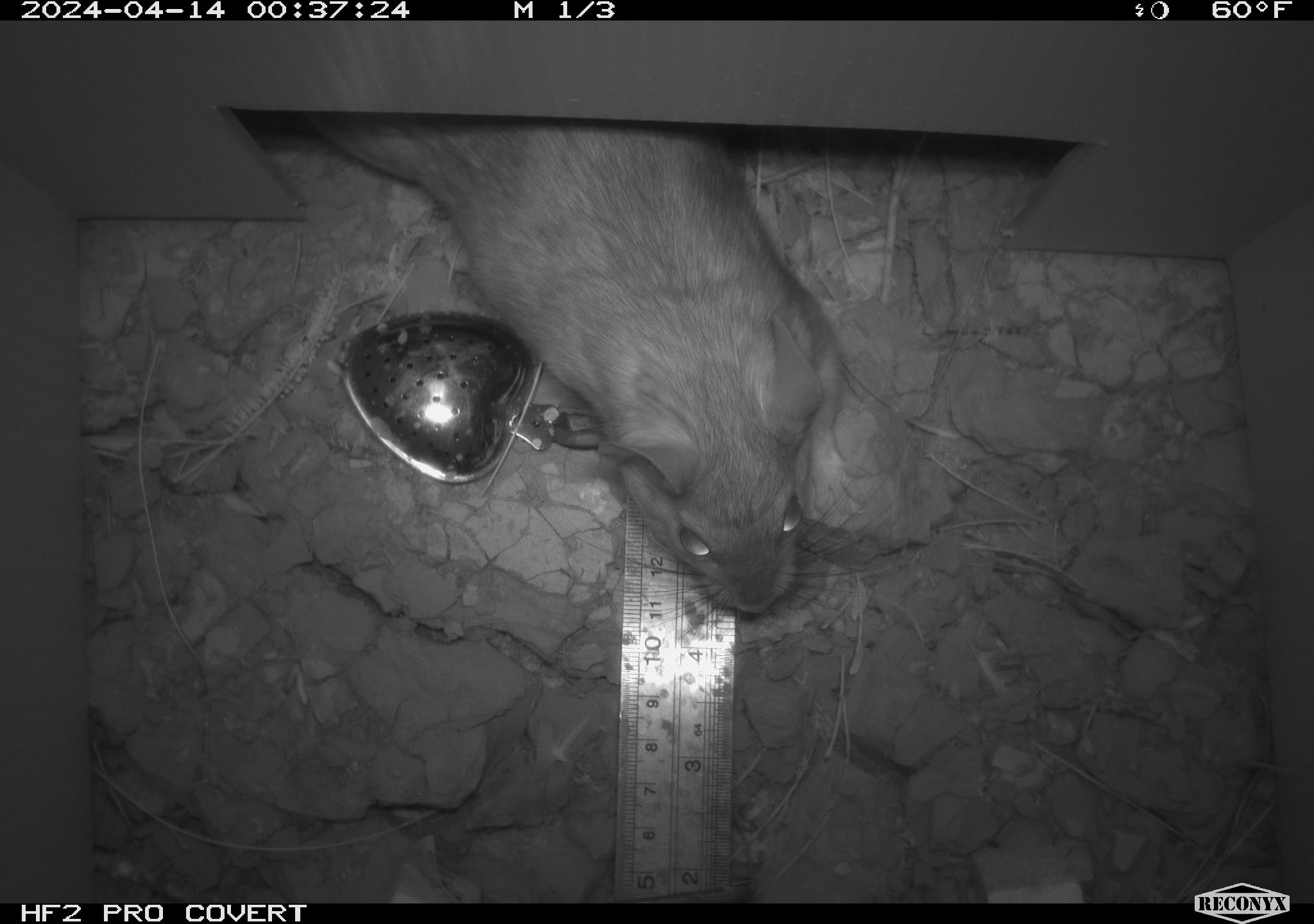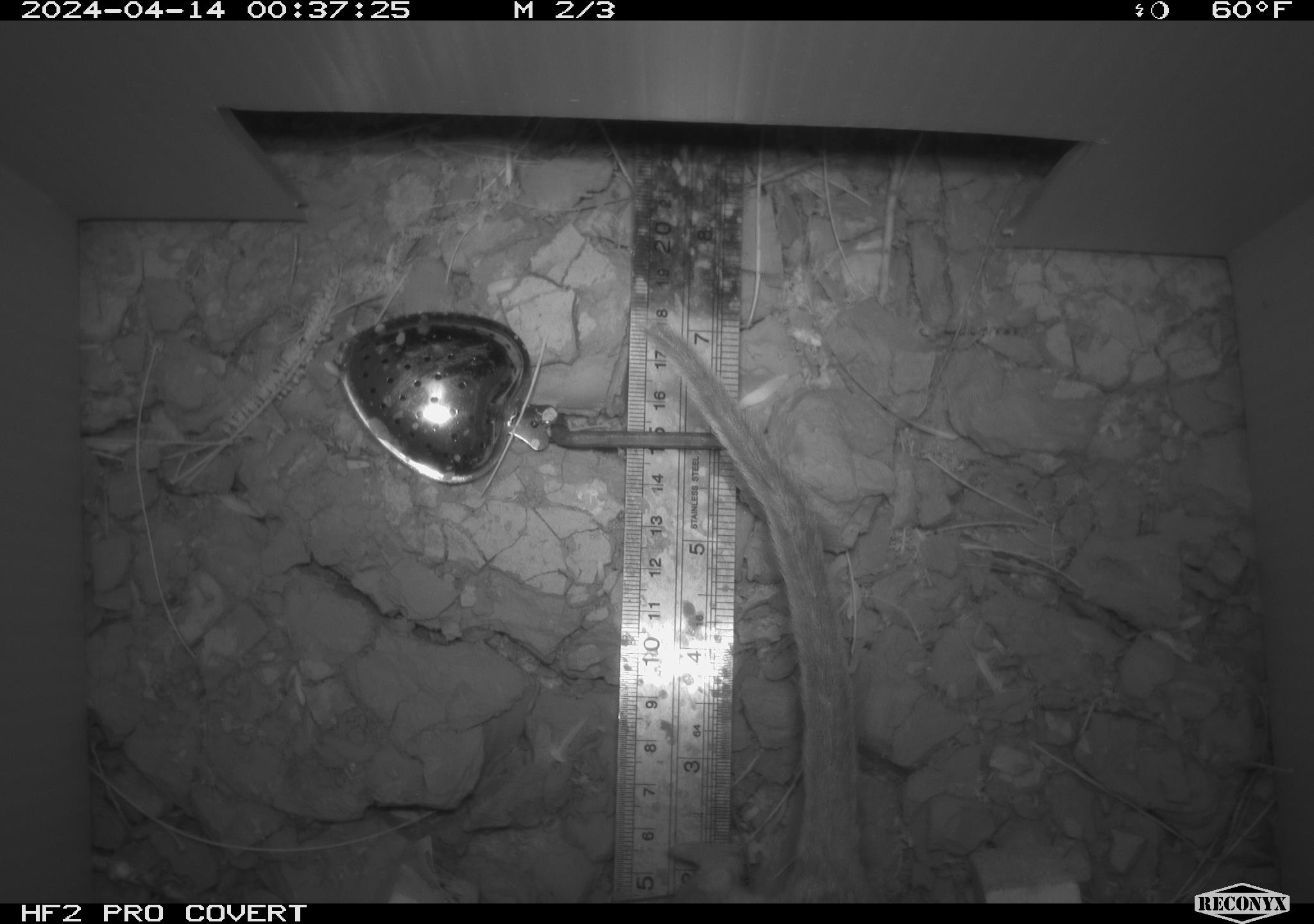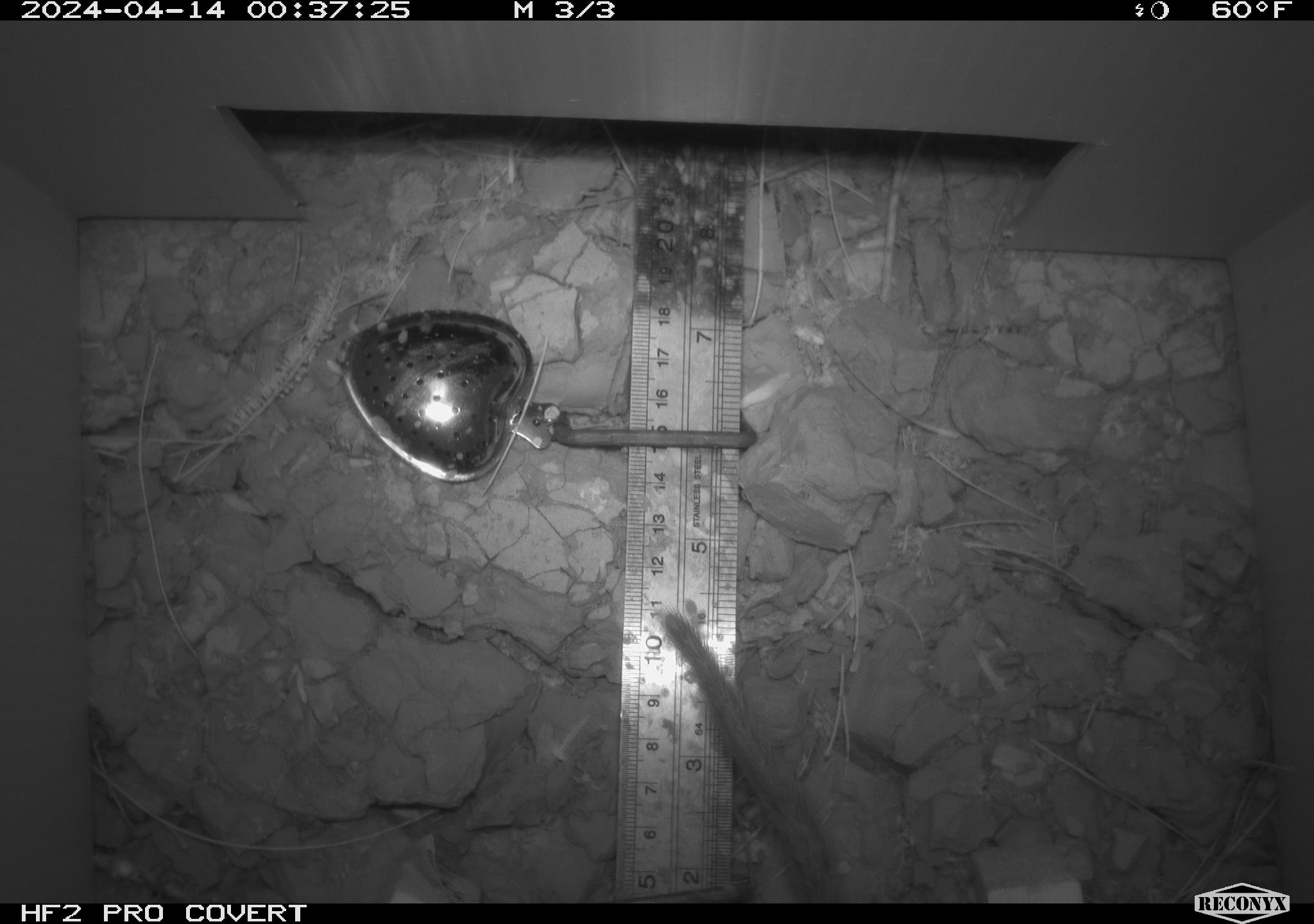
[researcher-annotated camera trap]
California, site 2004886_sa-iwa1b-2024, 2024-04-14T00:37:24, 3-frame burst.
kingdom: Animalia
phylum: Chordata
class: Mammalia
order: Rodentia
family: Cricetidae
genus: Neotoma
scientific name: Neotoma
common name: pack rat or woodrat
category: neotoma species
Neotoma species (pack rat or woodrat) (Neotoma).